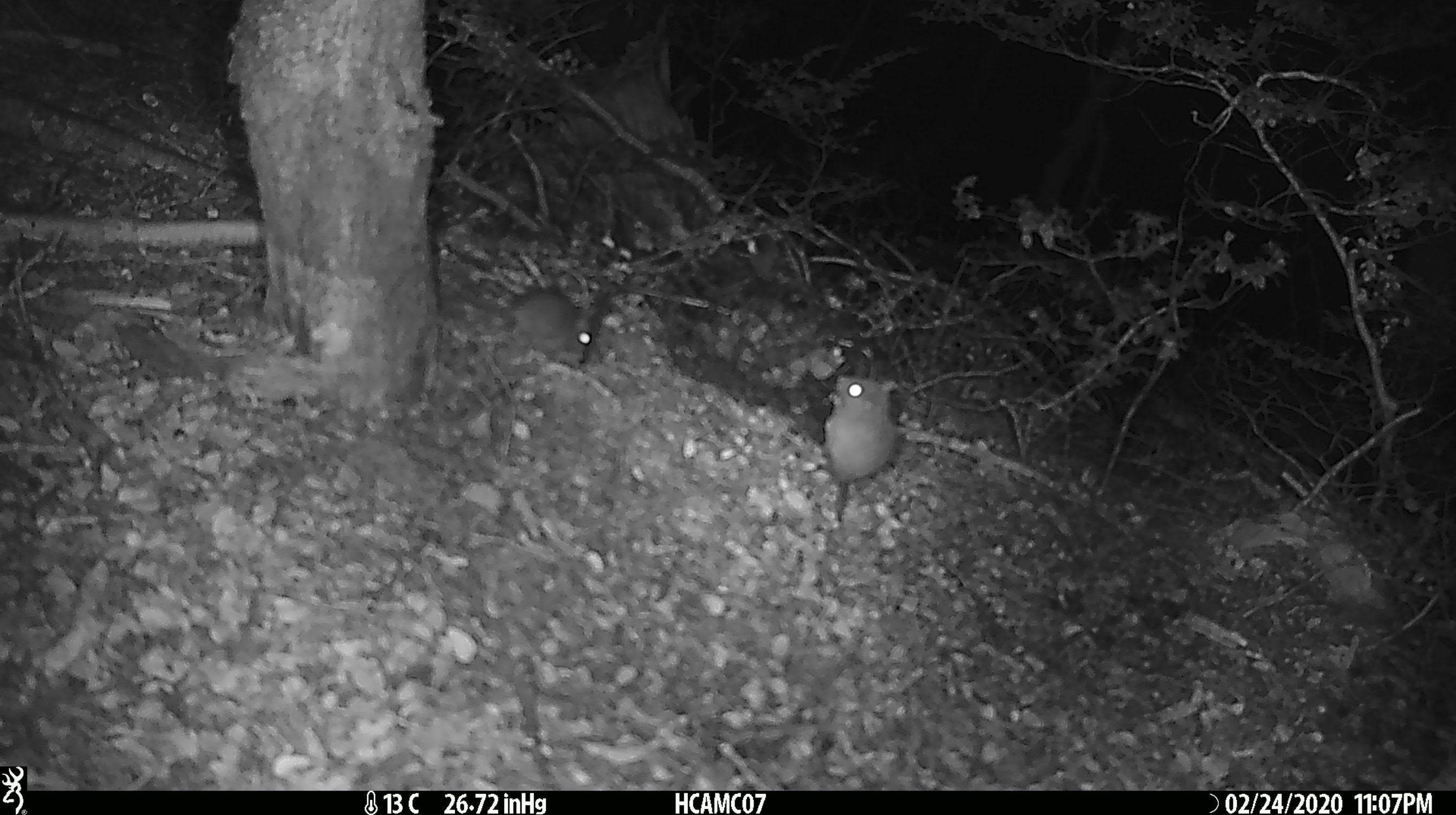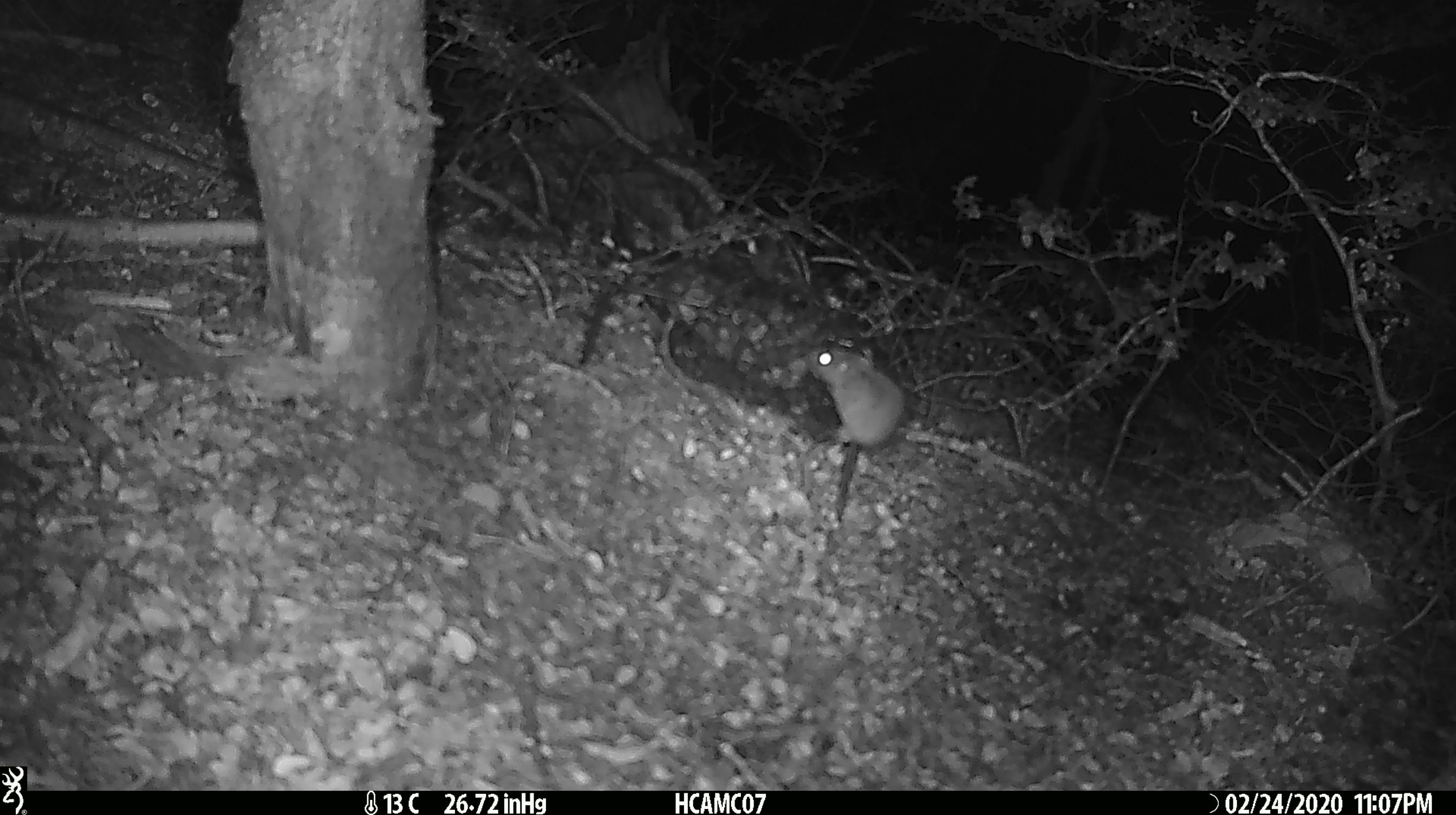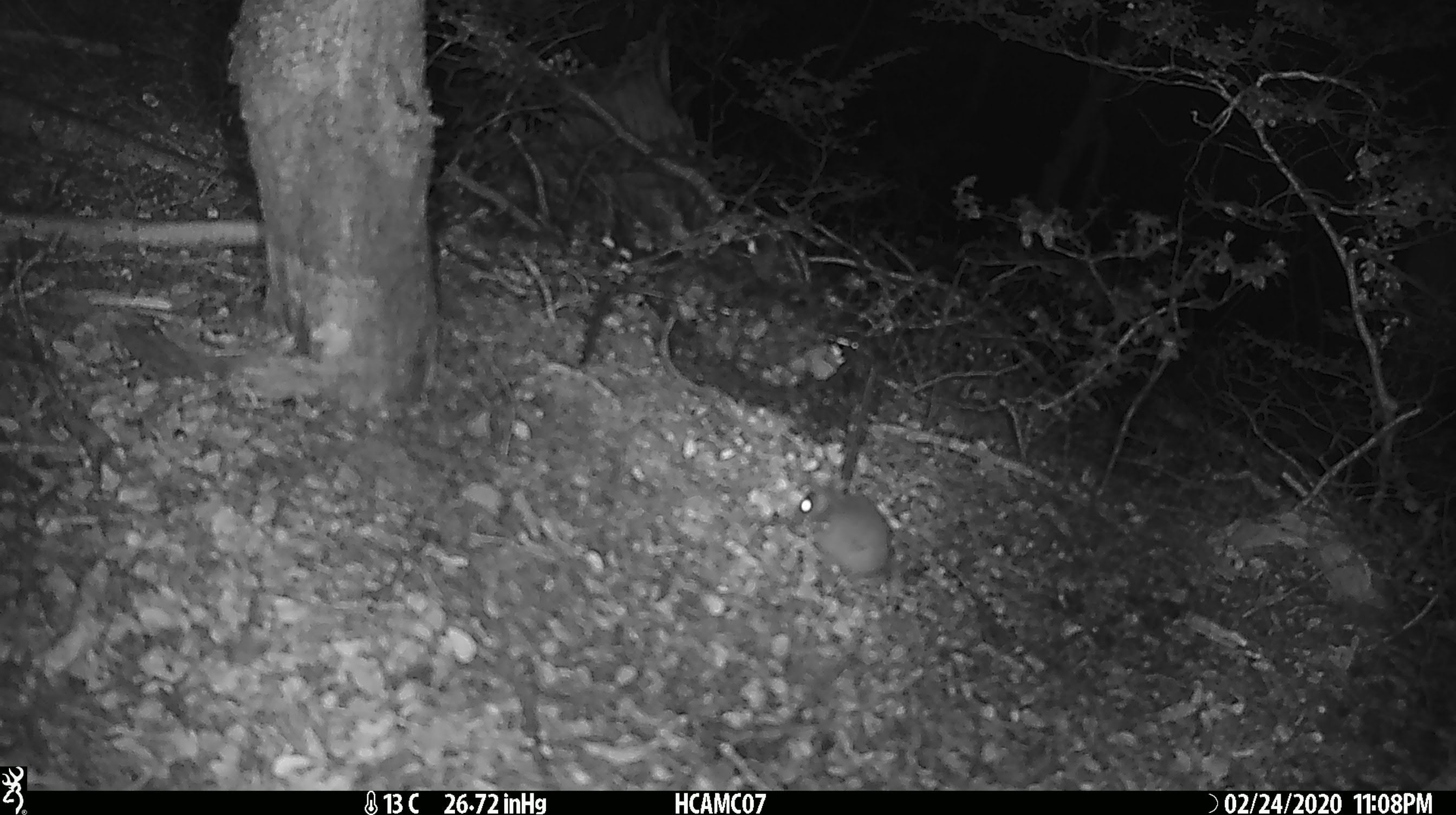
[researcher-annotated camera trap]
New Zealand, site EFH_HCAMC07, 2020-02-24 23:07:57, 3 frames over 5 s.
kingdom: Animalia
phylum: Chordata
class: Mammalia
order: Rodentia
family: Muridae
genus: Mus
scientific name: Mus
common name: mouse